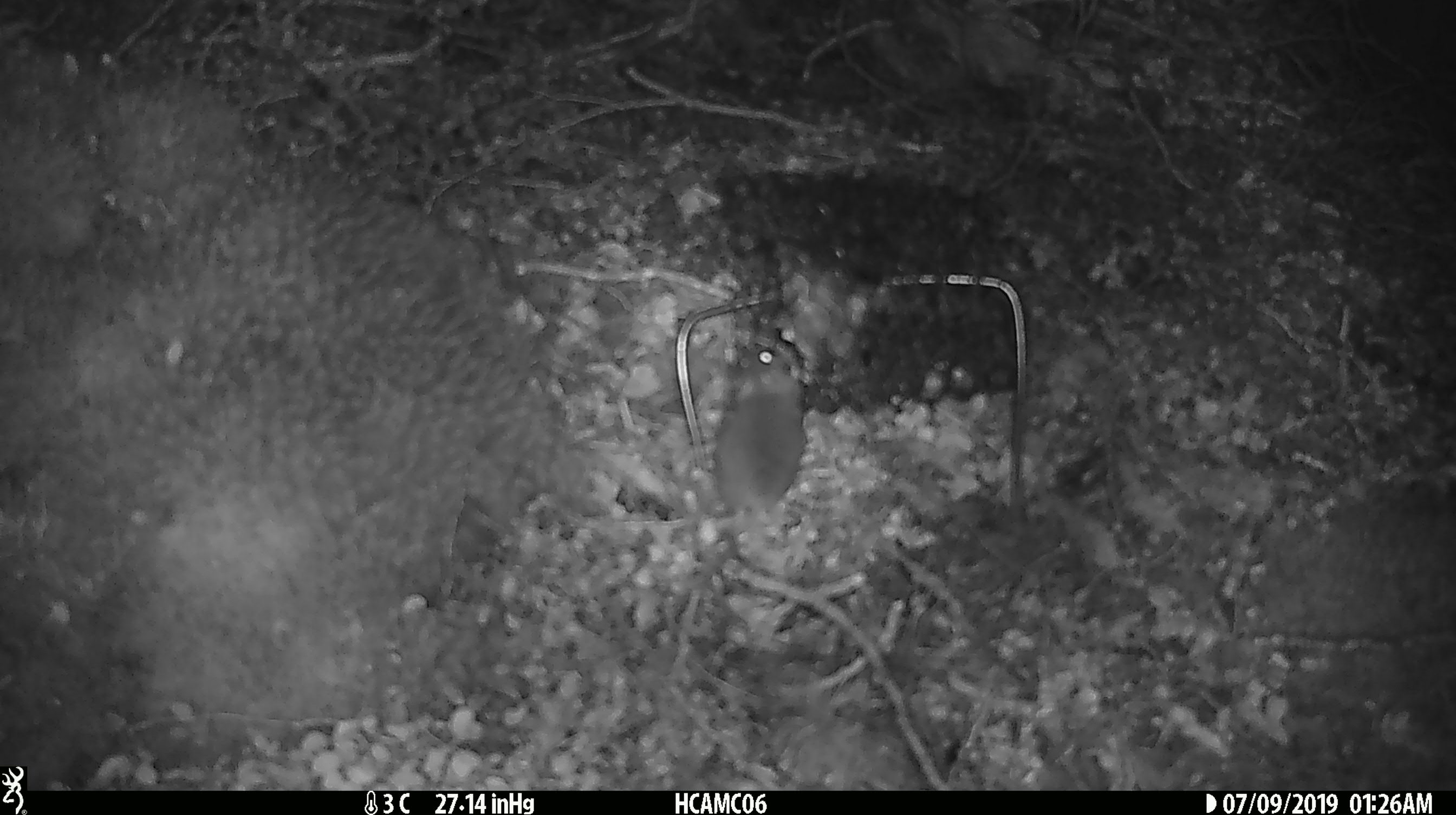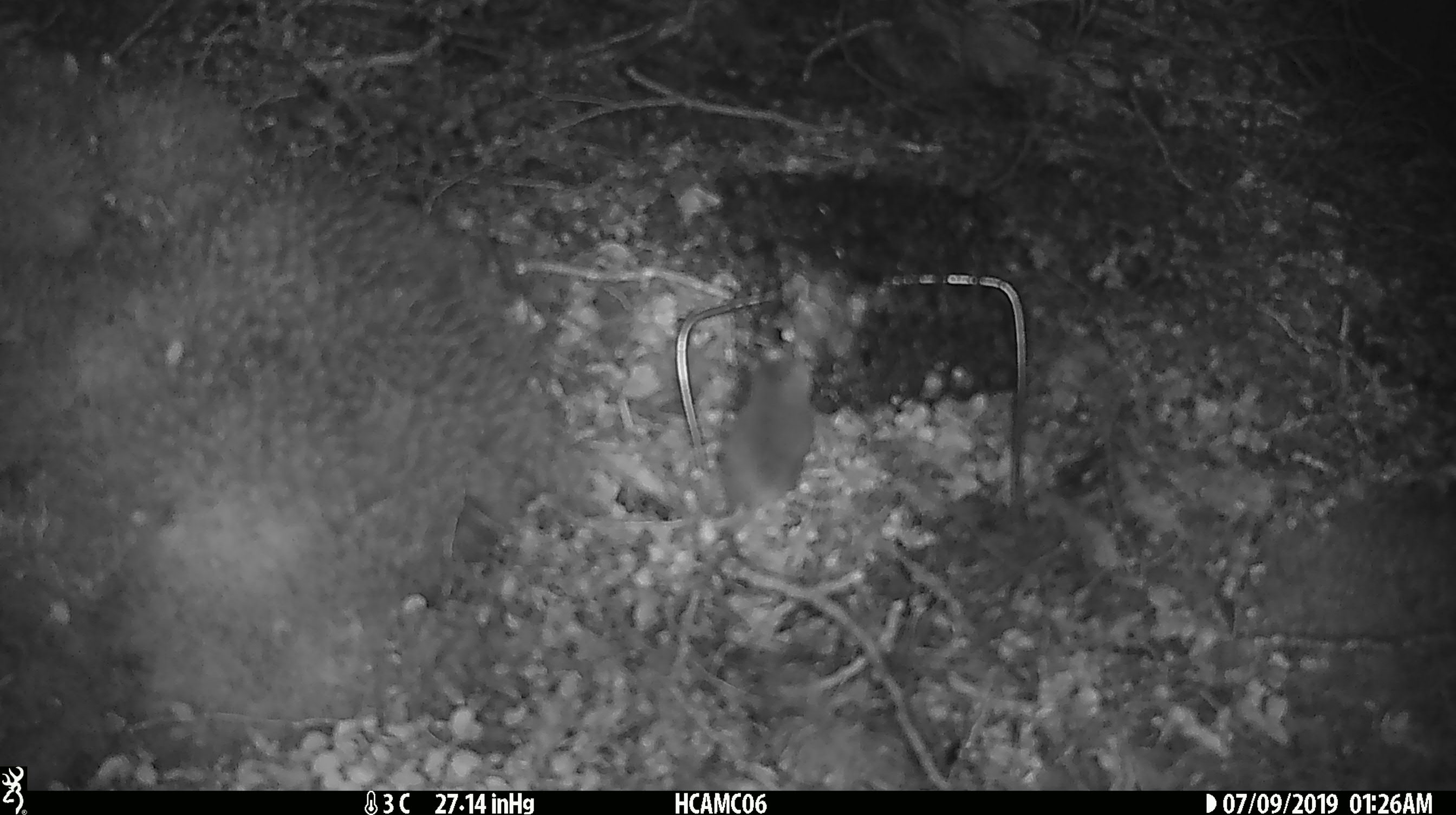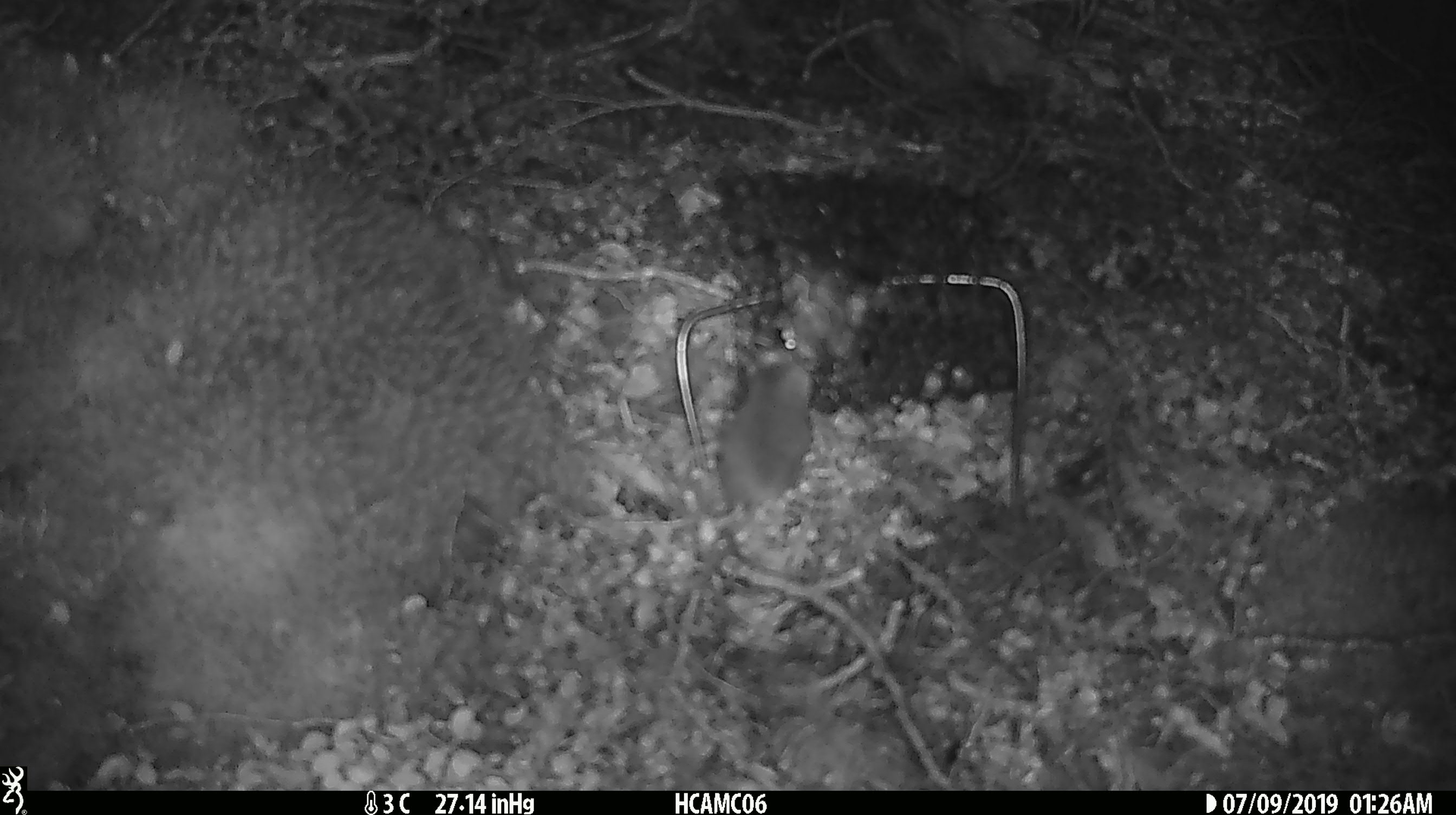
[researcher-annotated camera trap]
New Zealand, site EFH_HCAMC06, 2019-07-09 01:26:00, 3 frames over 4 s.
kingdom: Animalia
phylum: Chordata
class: Mammalia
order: Rodentia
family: Muridae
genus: Mus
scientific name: Mus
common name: mouse